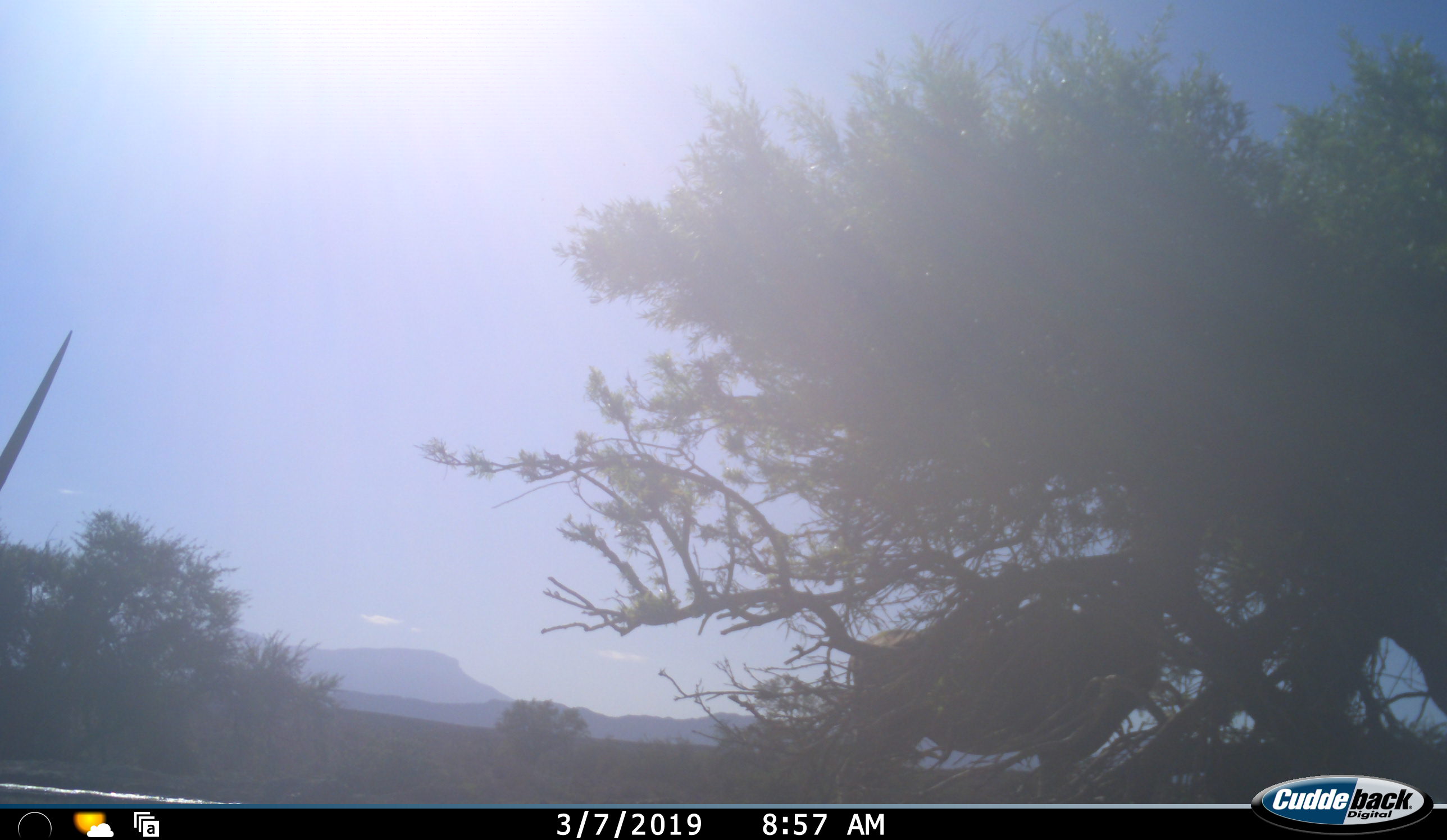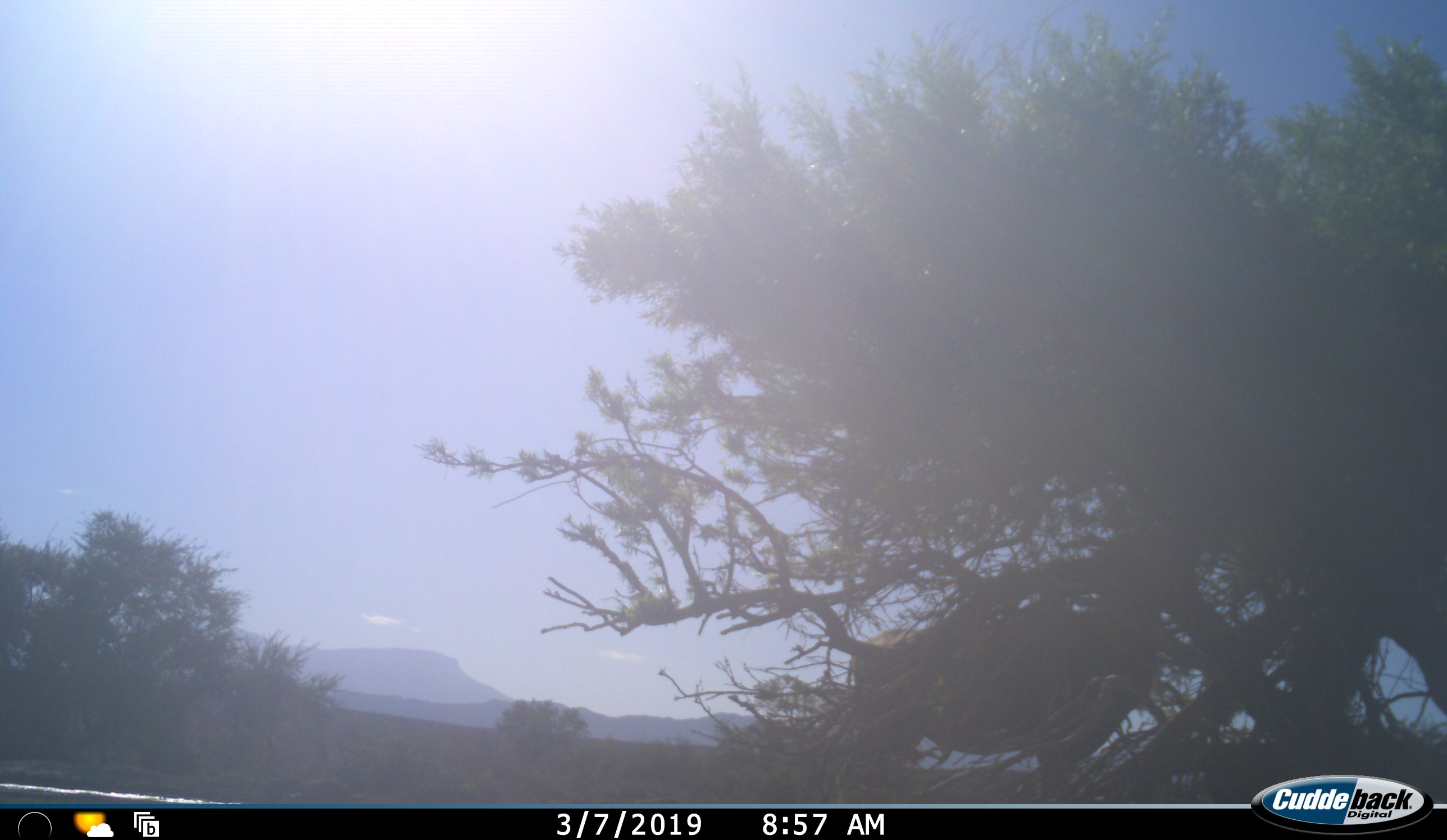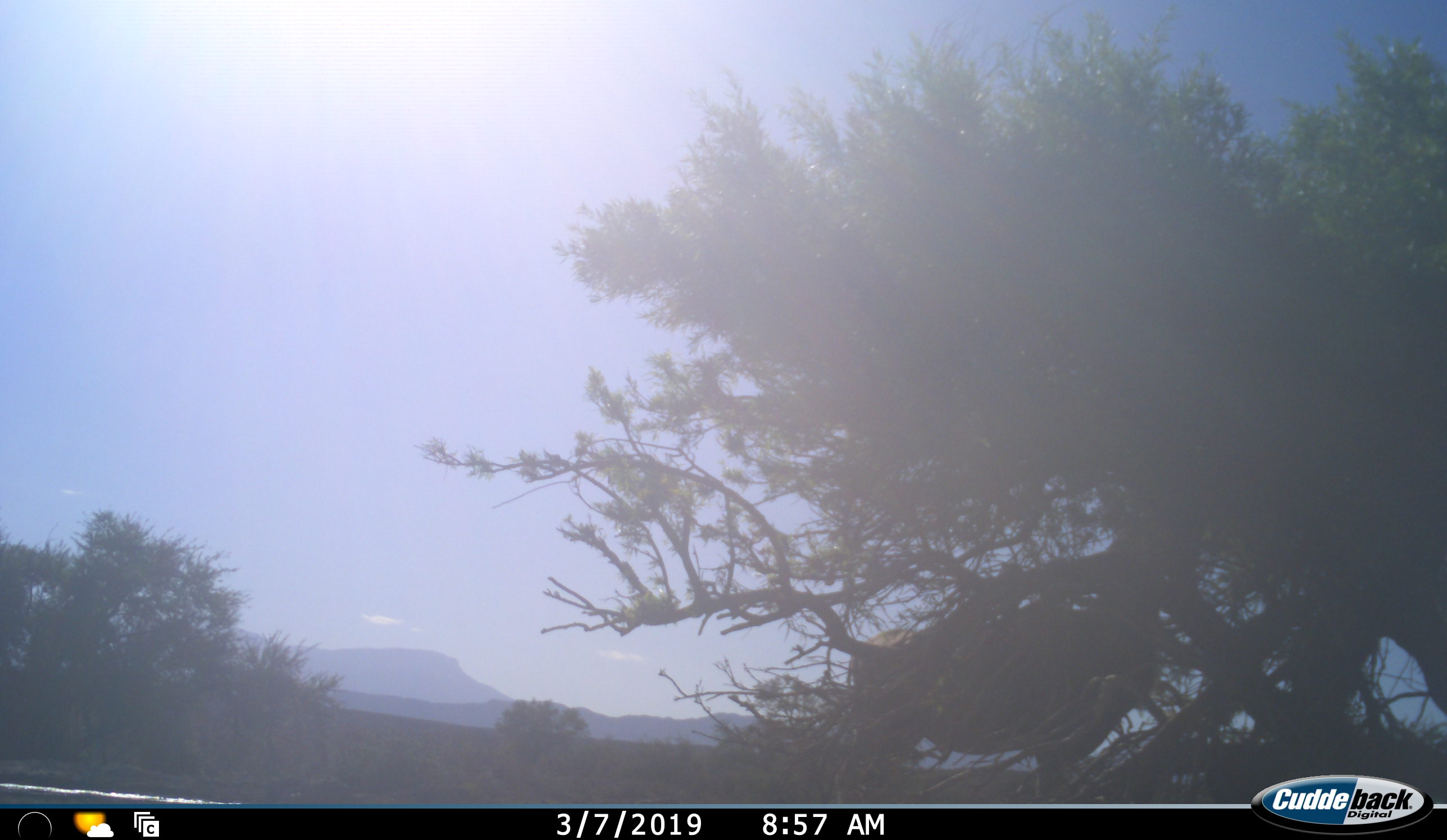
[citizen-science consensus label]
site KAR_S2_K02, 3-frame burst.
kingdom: Animalia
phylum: Chordata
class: Mammalia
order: Artiodactyla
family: Bovidae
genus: Oryx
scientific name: Oryx gazella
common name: gemsbok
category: oryx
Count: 1.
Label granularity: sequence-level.